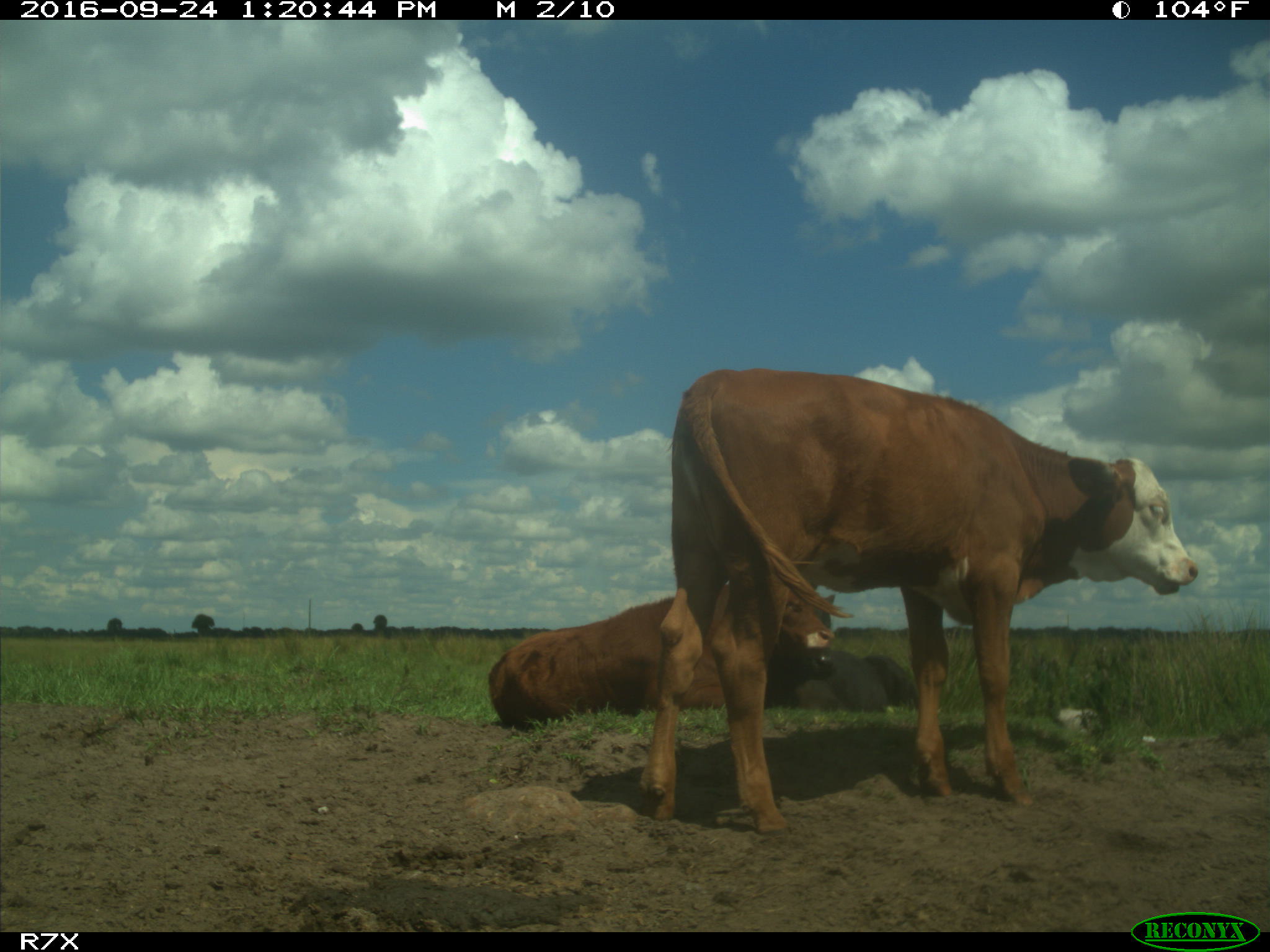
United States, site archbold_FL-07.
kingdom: Animalia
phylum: Chordata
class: Mammalia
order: Artiodactyla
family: Bovidae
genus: Bos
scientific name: Bos taurus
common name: domestic cow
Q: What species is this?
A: Bos taurus (domestic cow).